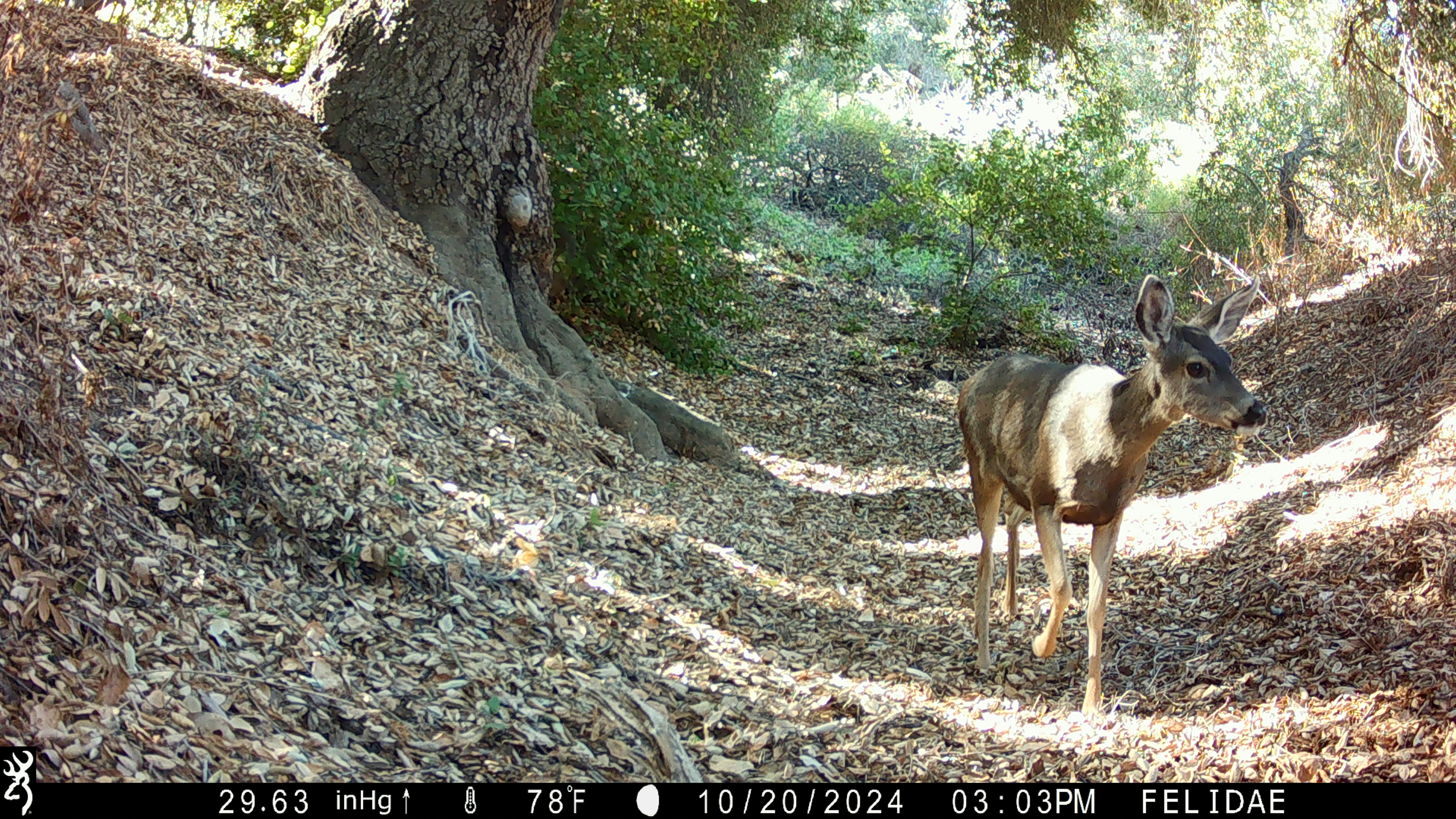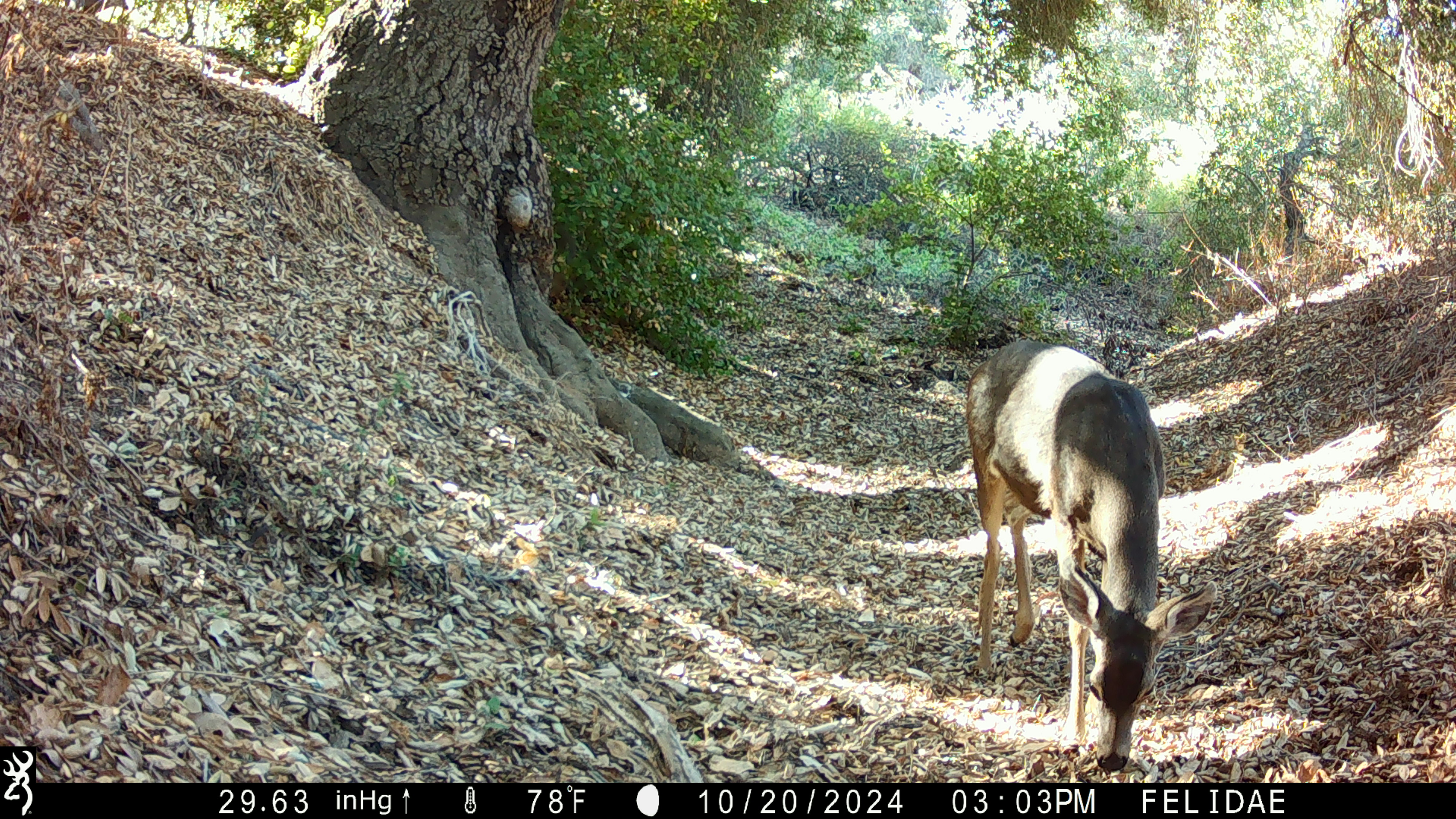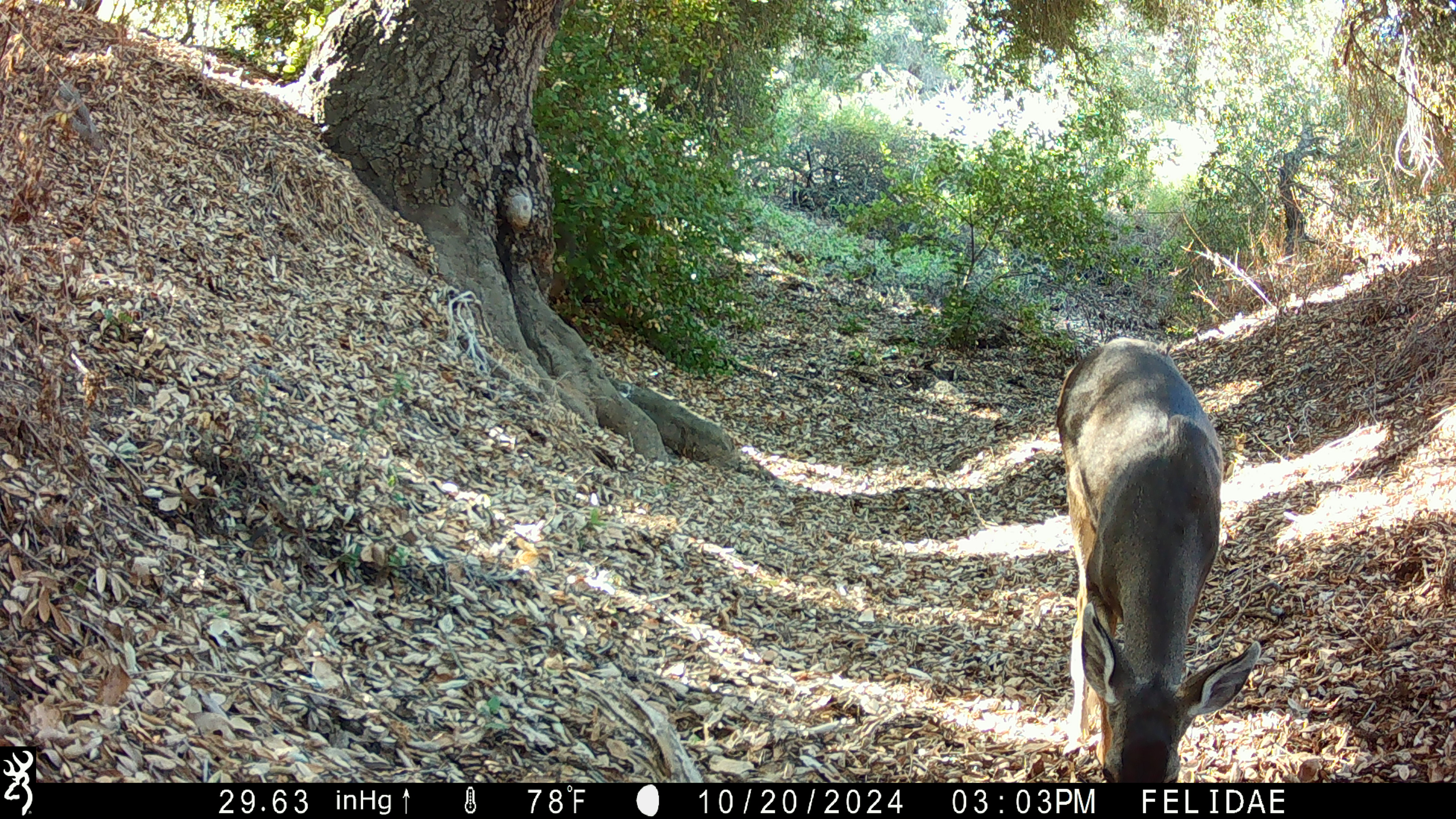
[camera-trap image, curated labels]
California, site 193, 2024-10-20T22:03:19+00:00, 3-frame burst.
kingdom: Animalia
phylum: Chordata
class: Mammalia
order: Artiodactyla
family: Cervidae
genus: Odocoileus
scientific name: Odocoileus hemionus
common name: mule deer